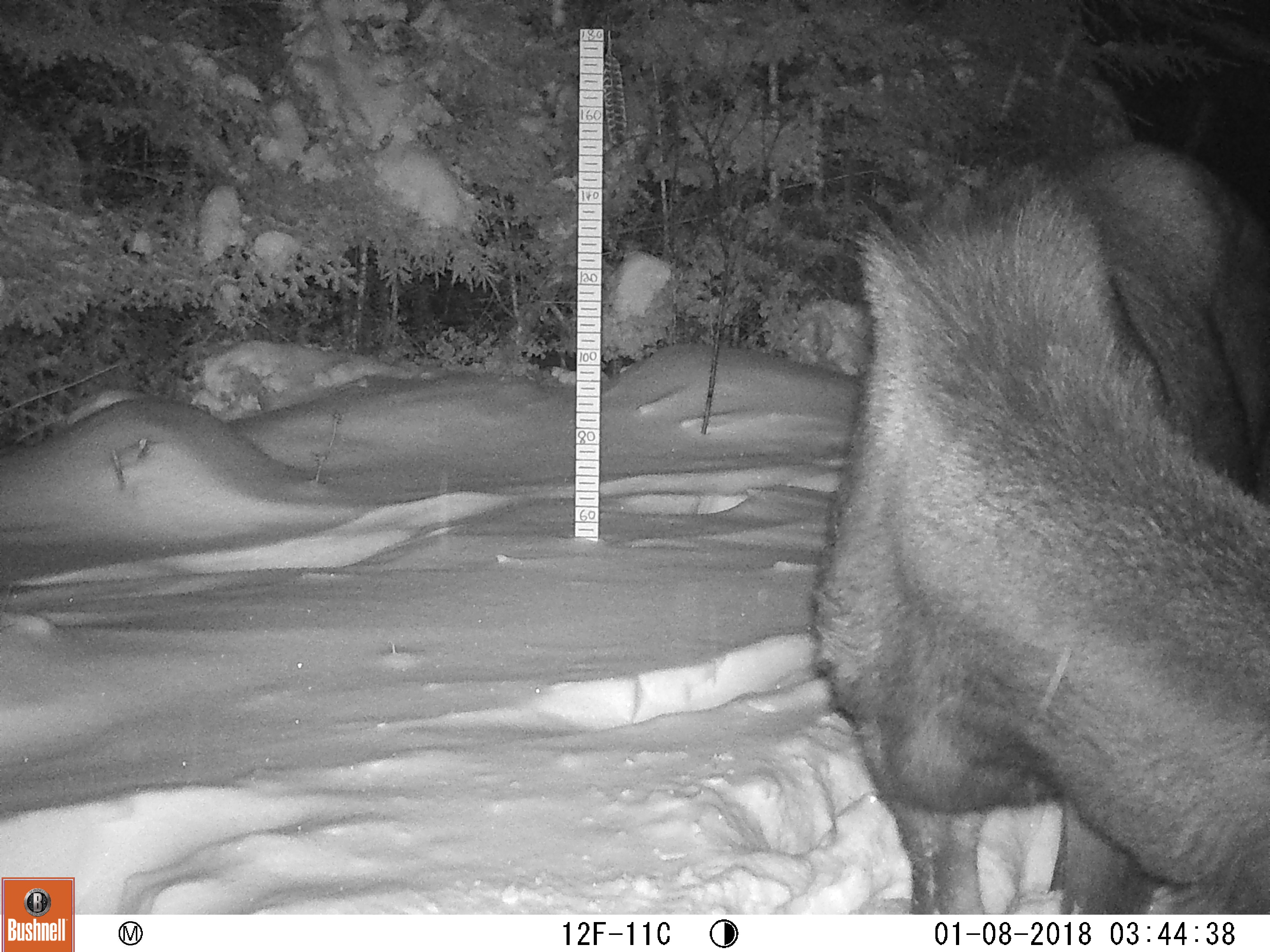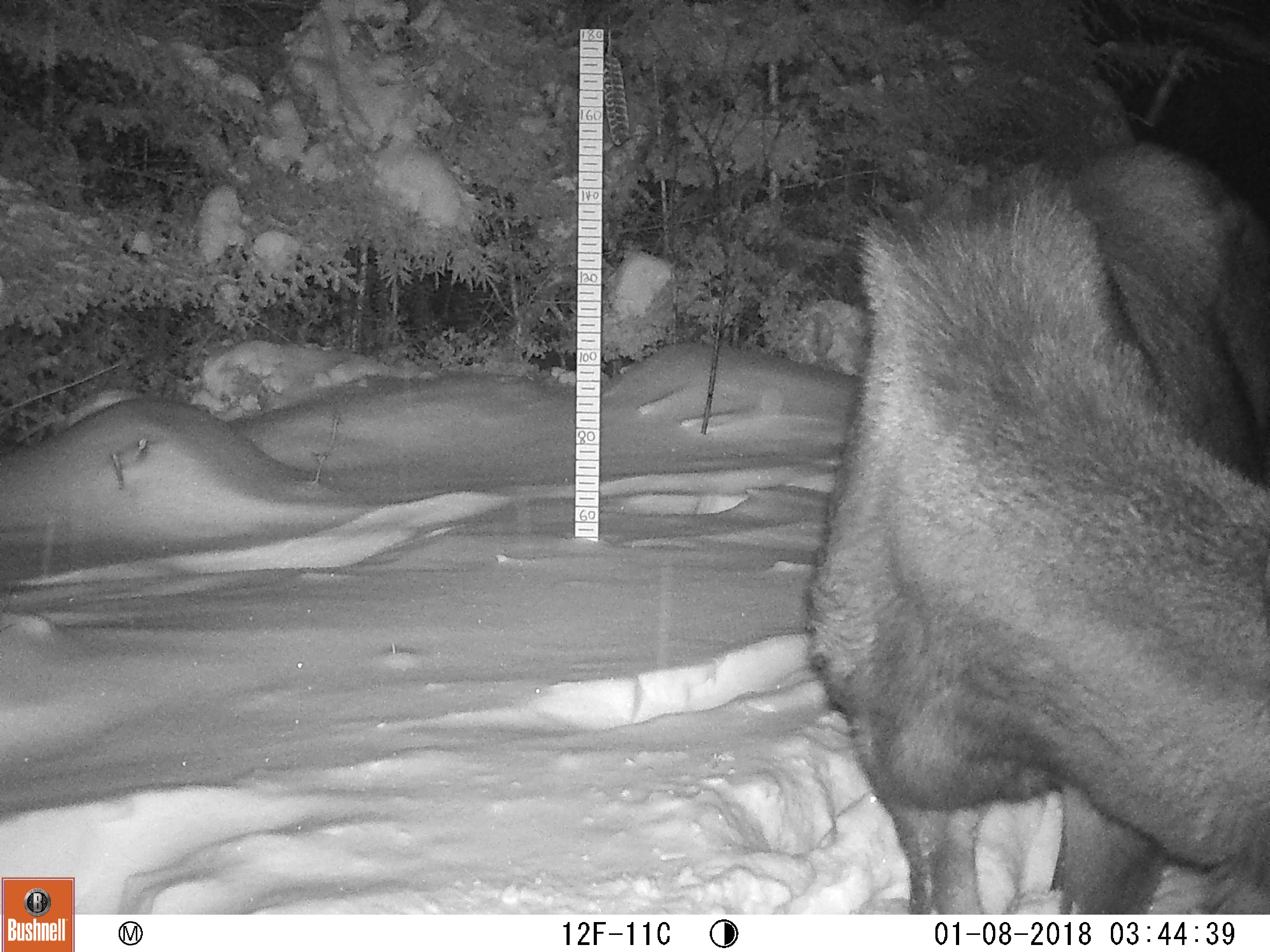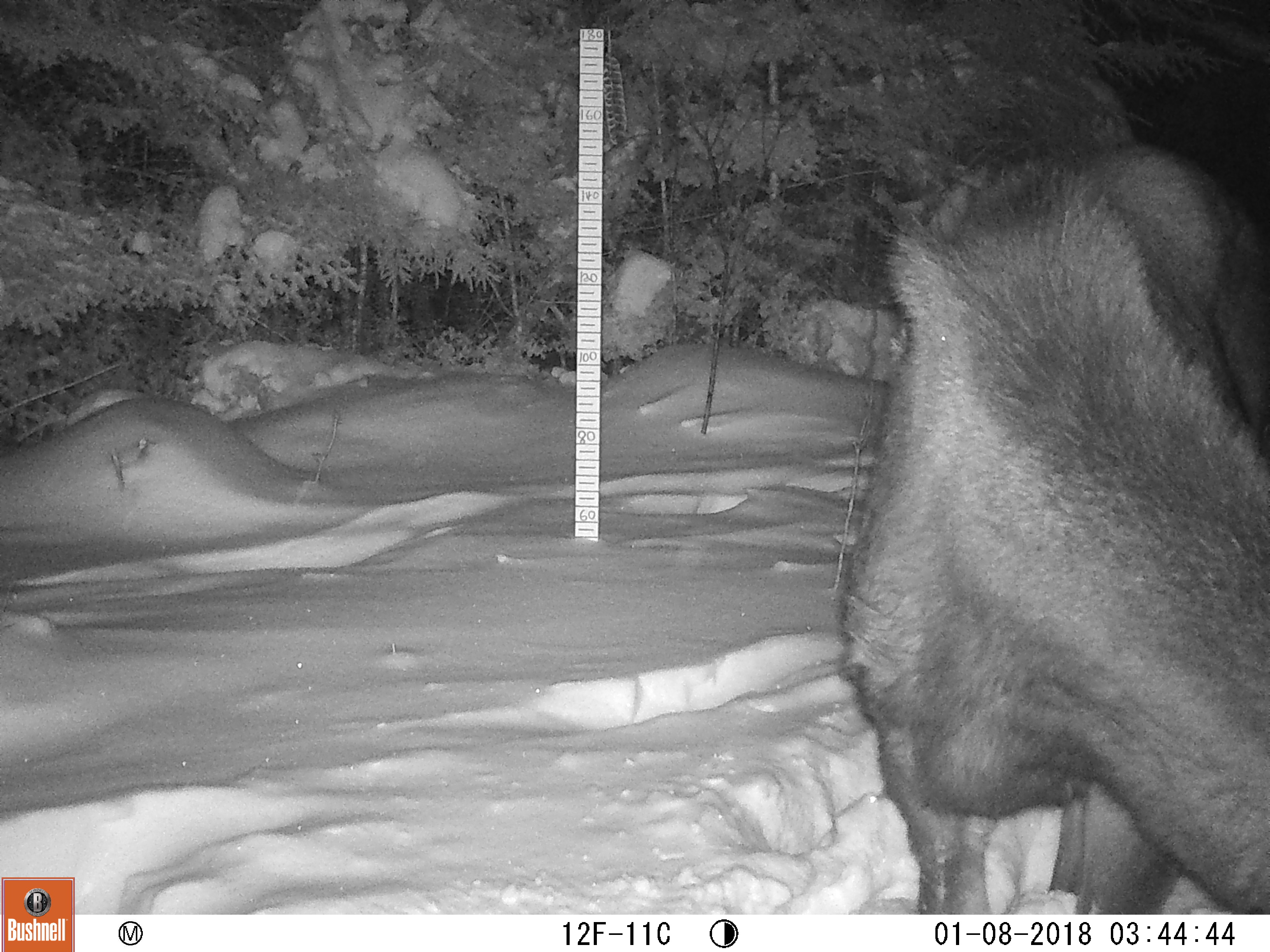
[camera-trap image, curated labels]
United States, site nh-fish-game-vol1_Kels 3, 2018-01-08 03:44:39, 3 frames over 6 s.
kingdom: Animalia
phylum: Chordata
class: Mammalia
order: Artiodactyla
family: Cervidae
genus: Alces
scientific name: Alces alces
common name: moose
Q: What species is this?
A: Moose (Alces alces).